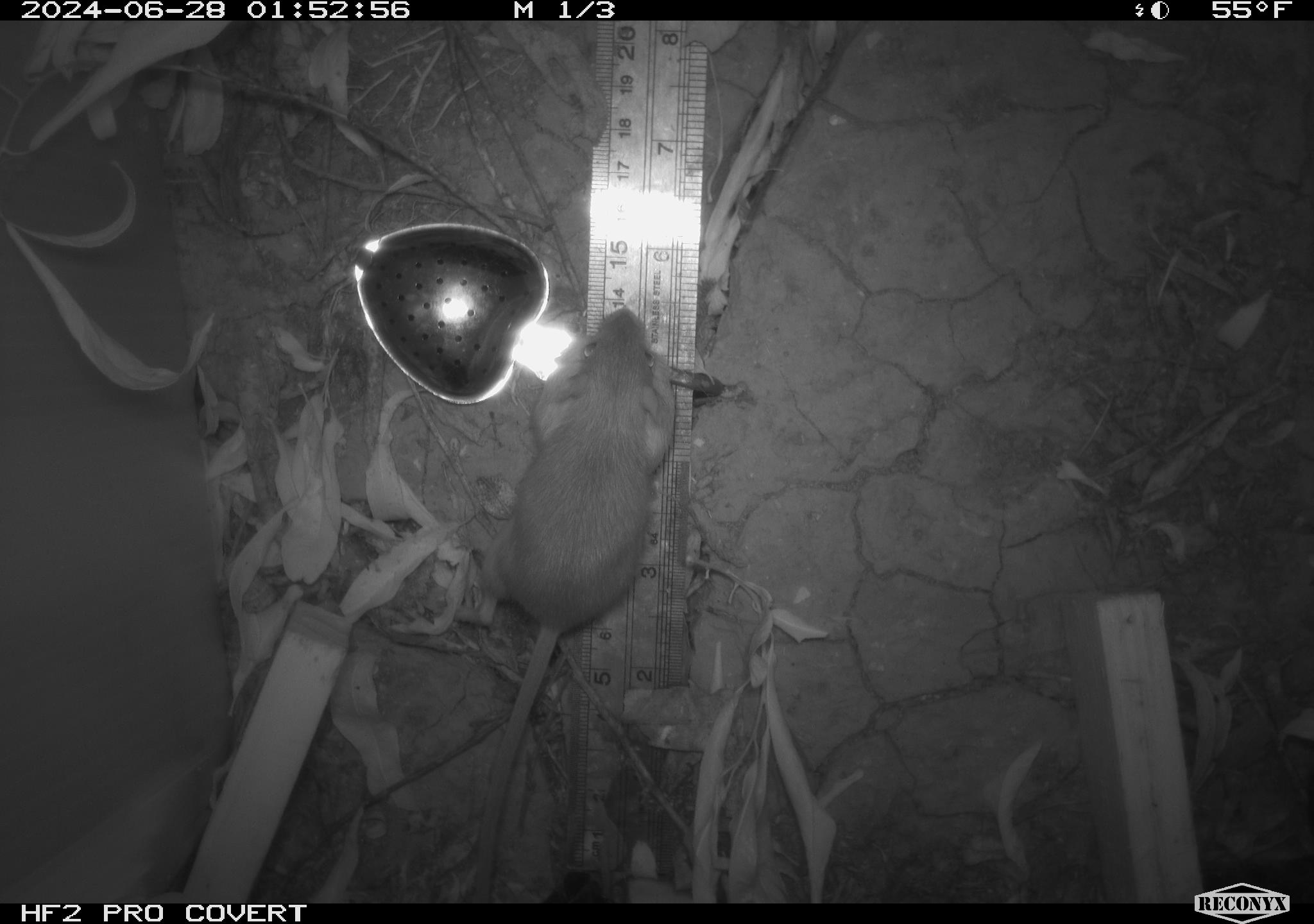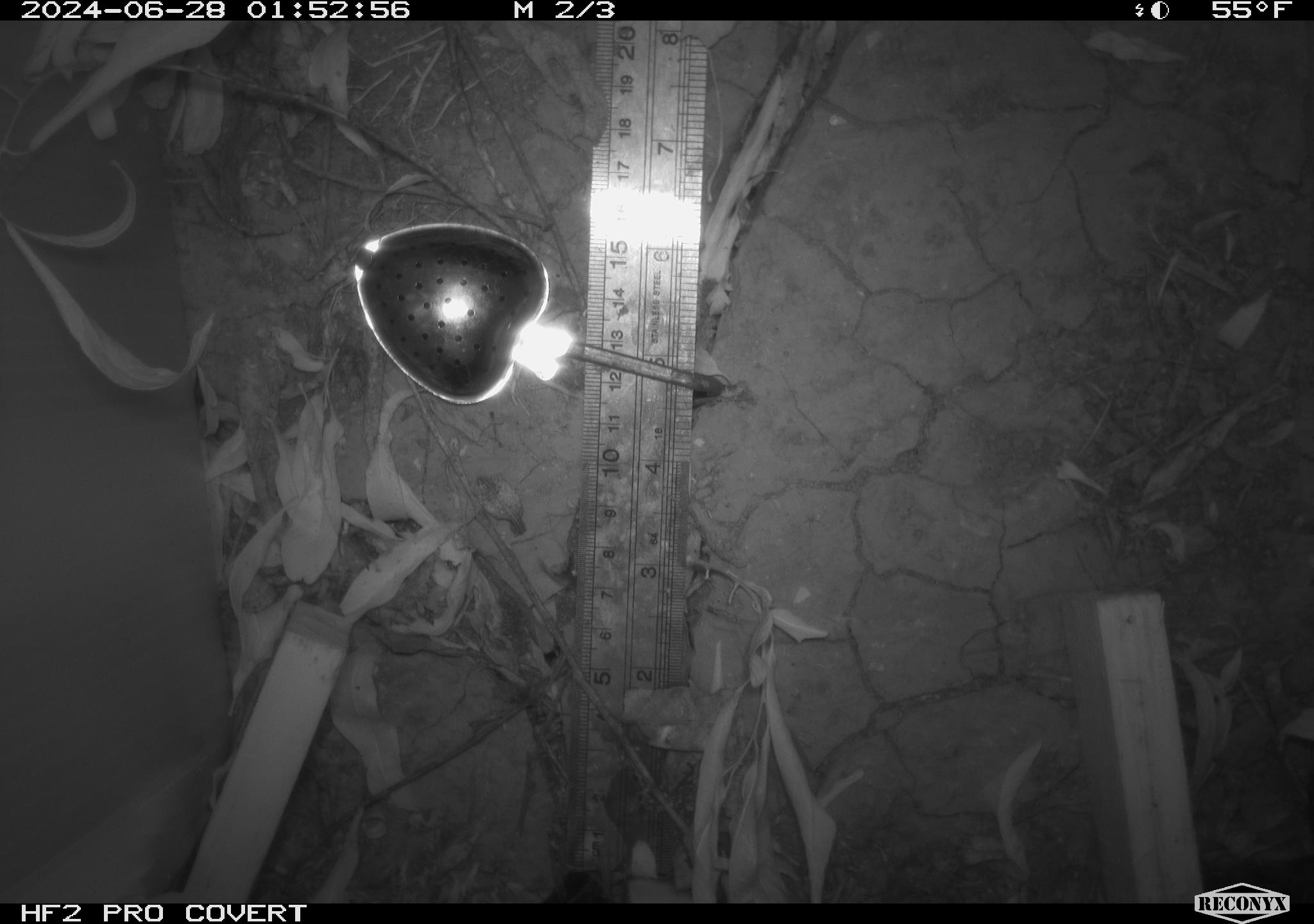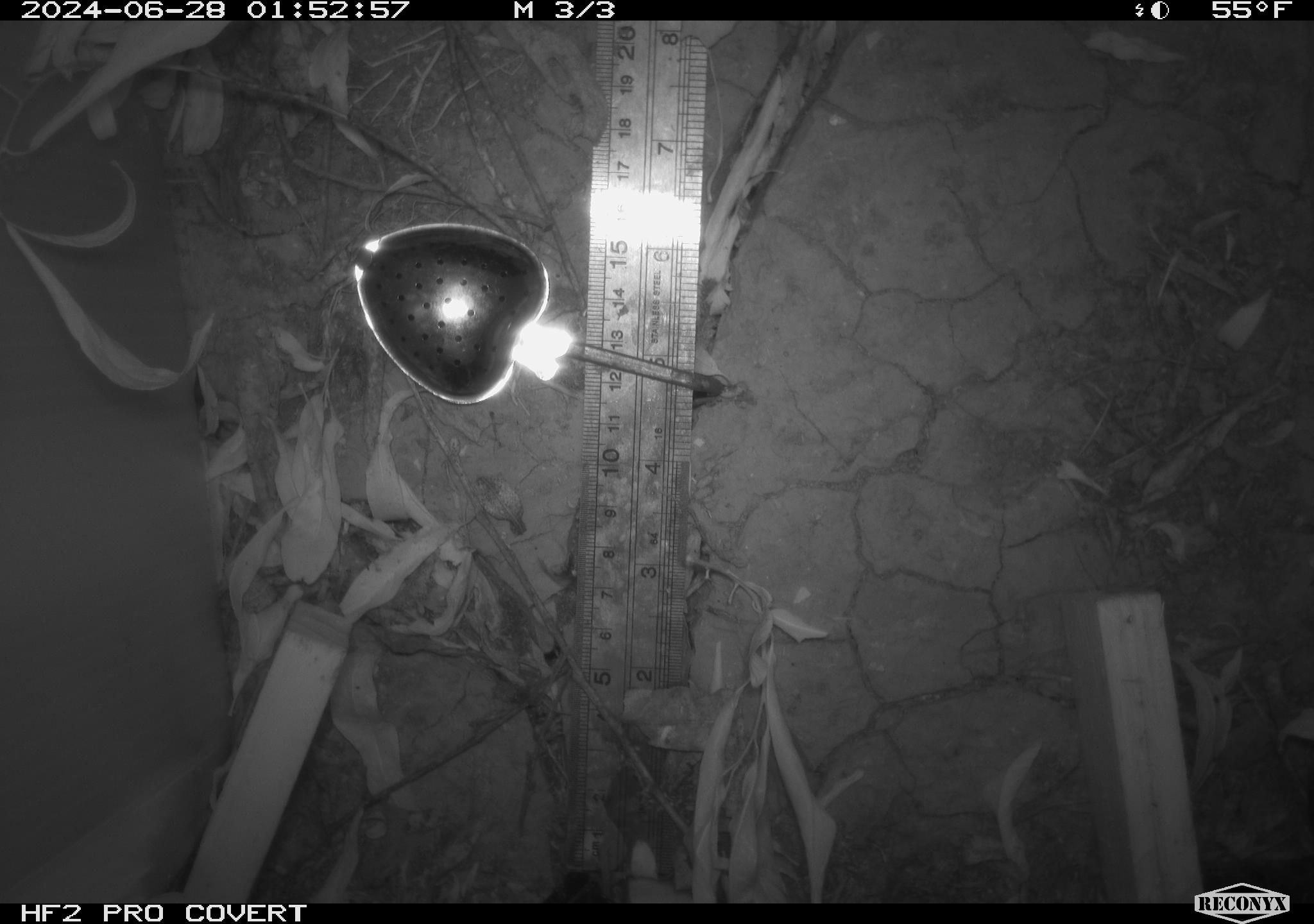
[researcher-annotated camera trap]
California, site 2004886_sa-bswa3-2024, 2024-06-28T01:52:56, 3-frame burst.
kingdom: Animalia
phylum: Chordata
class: Mammalia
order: Rodentia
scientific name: Rodentia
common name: mouse species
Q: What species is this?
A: Mouse species (Rodentia).